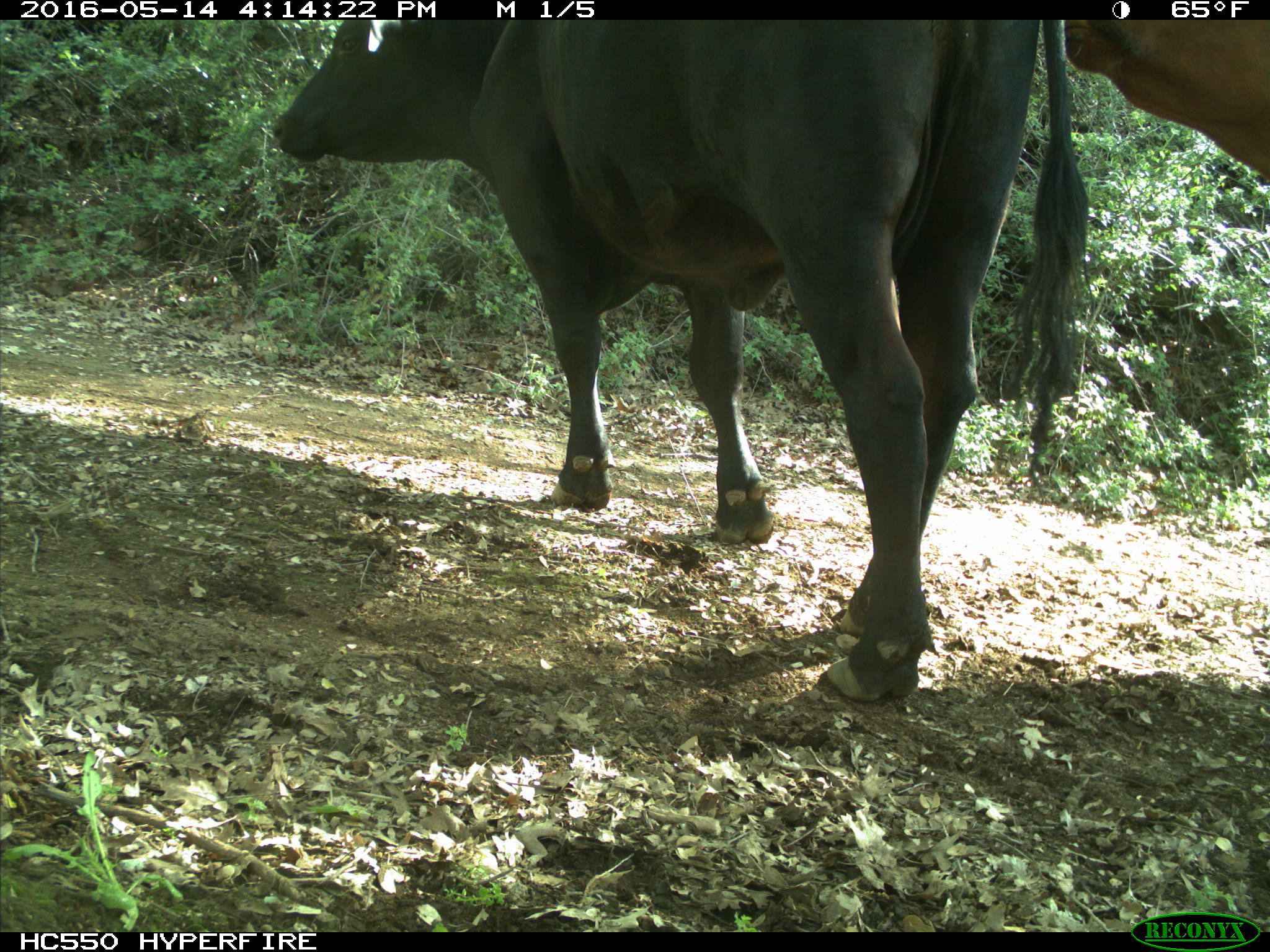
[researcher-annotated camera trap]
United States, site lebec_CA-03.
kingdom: Animalia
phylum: Chordata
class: Mammalia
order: Artiodactyla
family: Bovidae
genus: Bos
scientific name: Bos taurus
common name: domestic cow